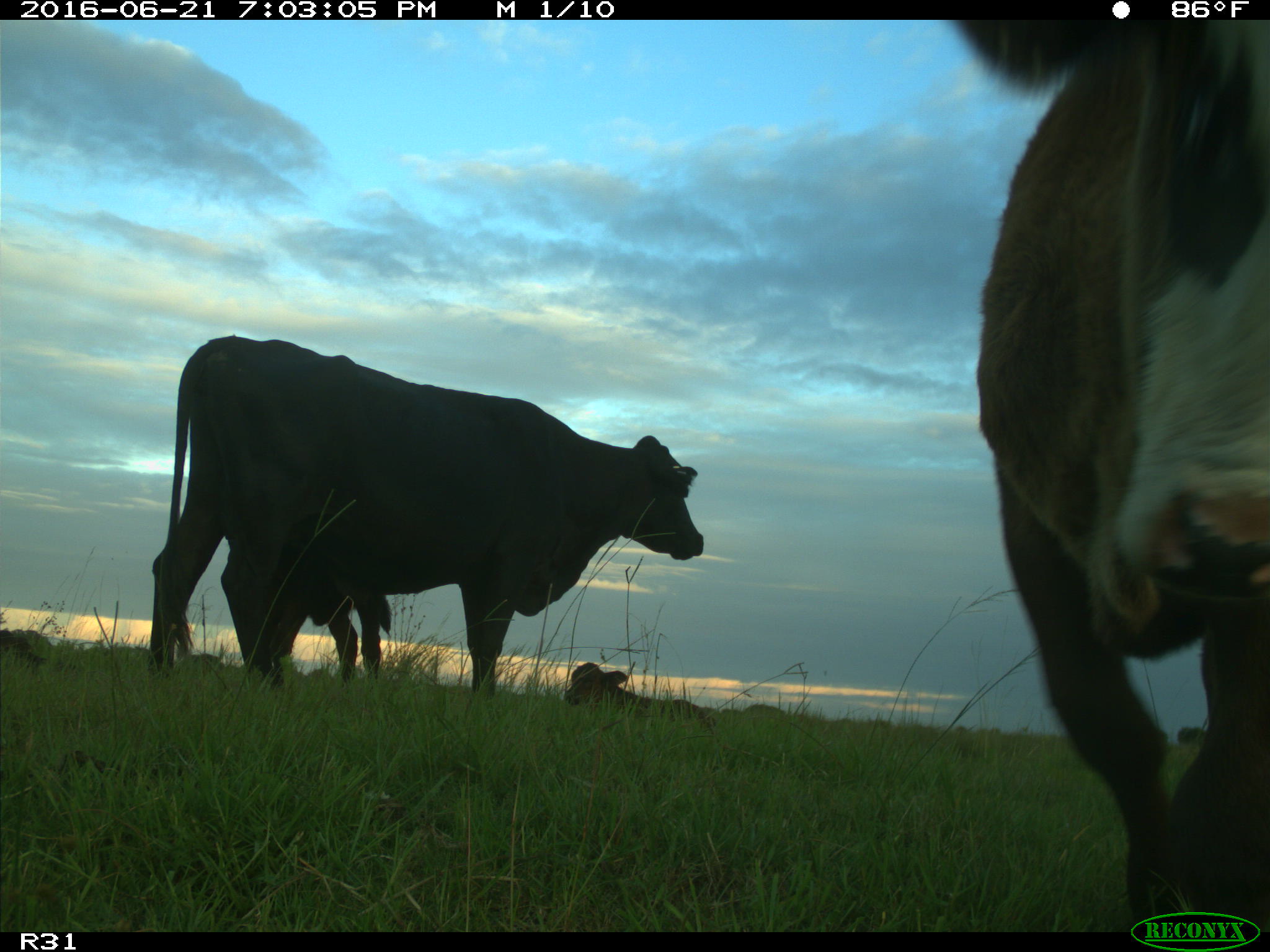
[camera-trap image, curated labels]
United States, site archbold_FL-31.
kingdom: Animalia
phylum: Chordata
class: Mammalia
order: Artiodactyla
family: Bovidae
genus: Bos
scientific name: Bos taurus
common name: domestic cow